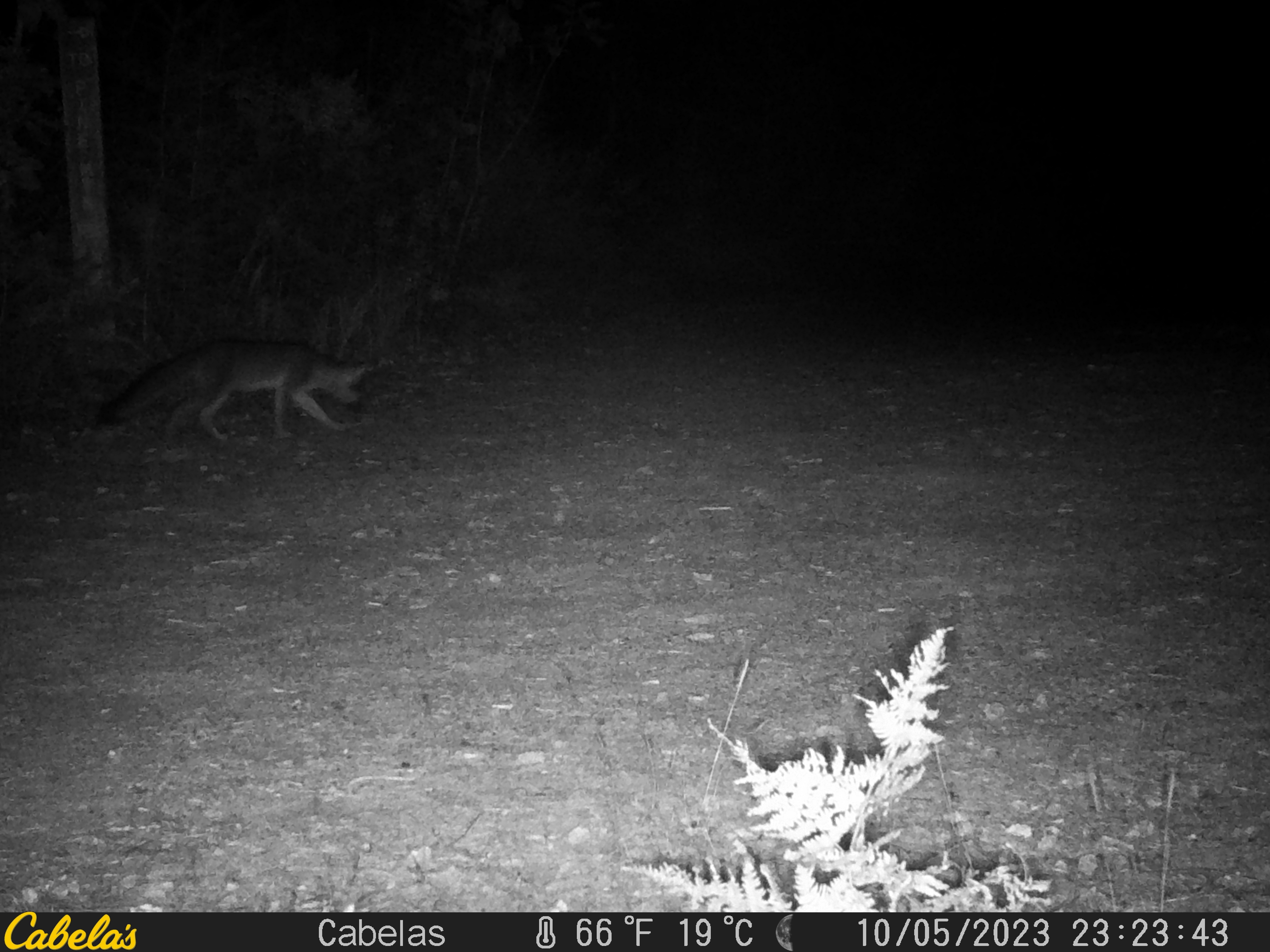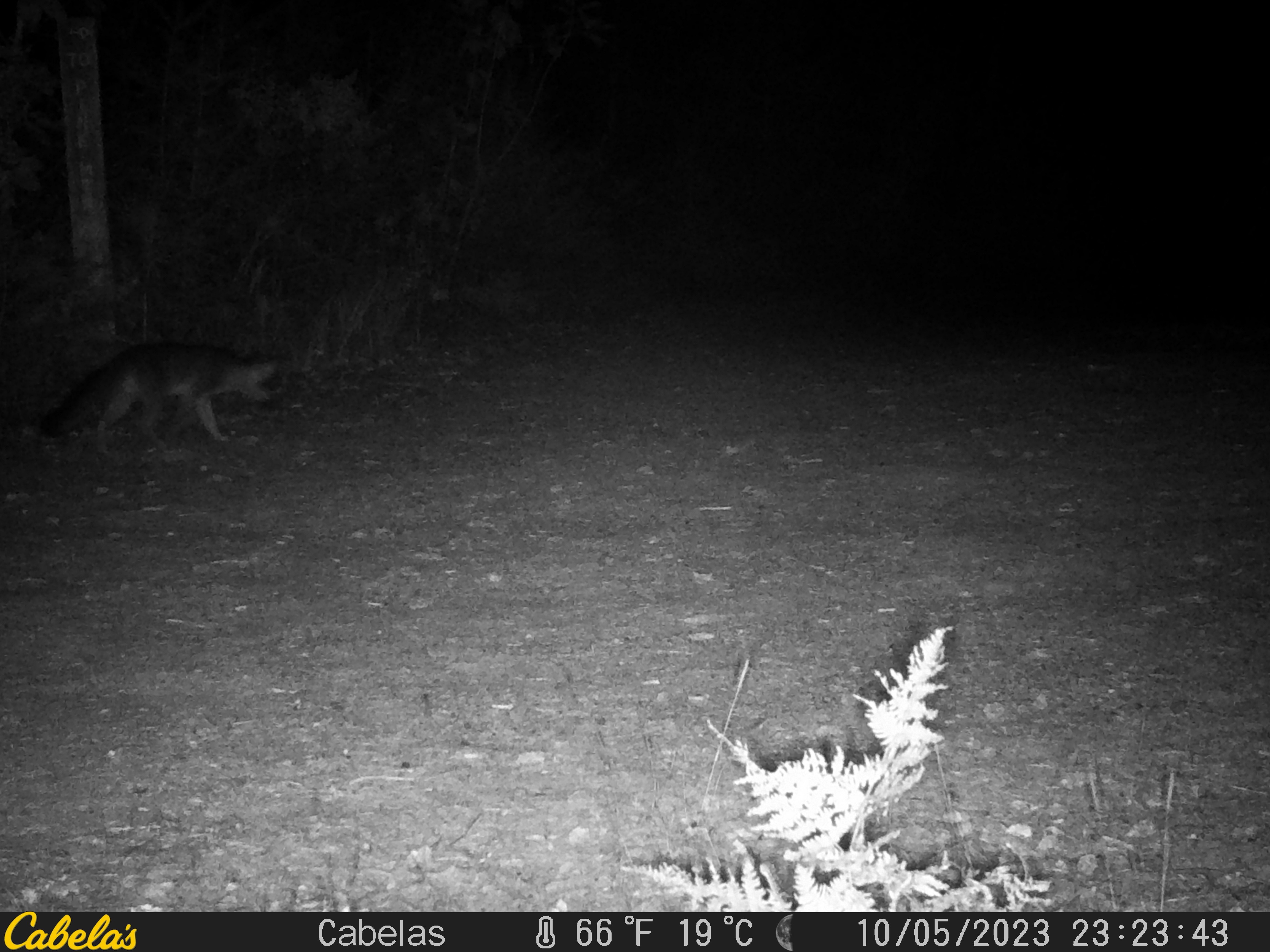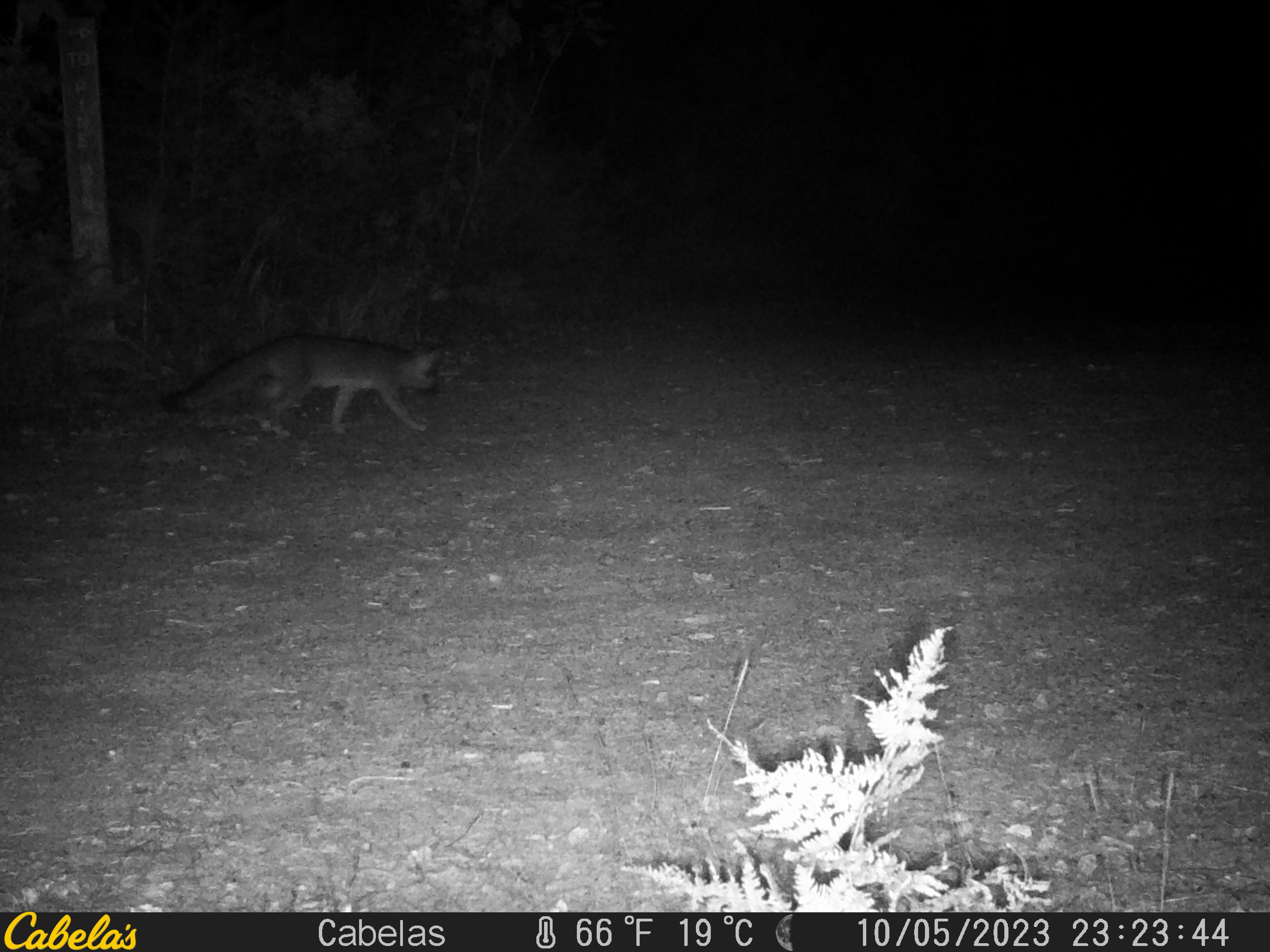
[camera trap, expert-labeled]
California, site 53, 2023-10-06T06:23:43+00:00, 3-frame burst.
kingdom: Animalia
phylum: Chordata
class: Mammalia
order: Carnivora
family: Canidae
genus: Urocyon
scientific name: Urocyon cinereoargenteus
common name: gray fox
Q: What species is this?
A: Gray fox (Urocyon cinereoargenteus).